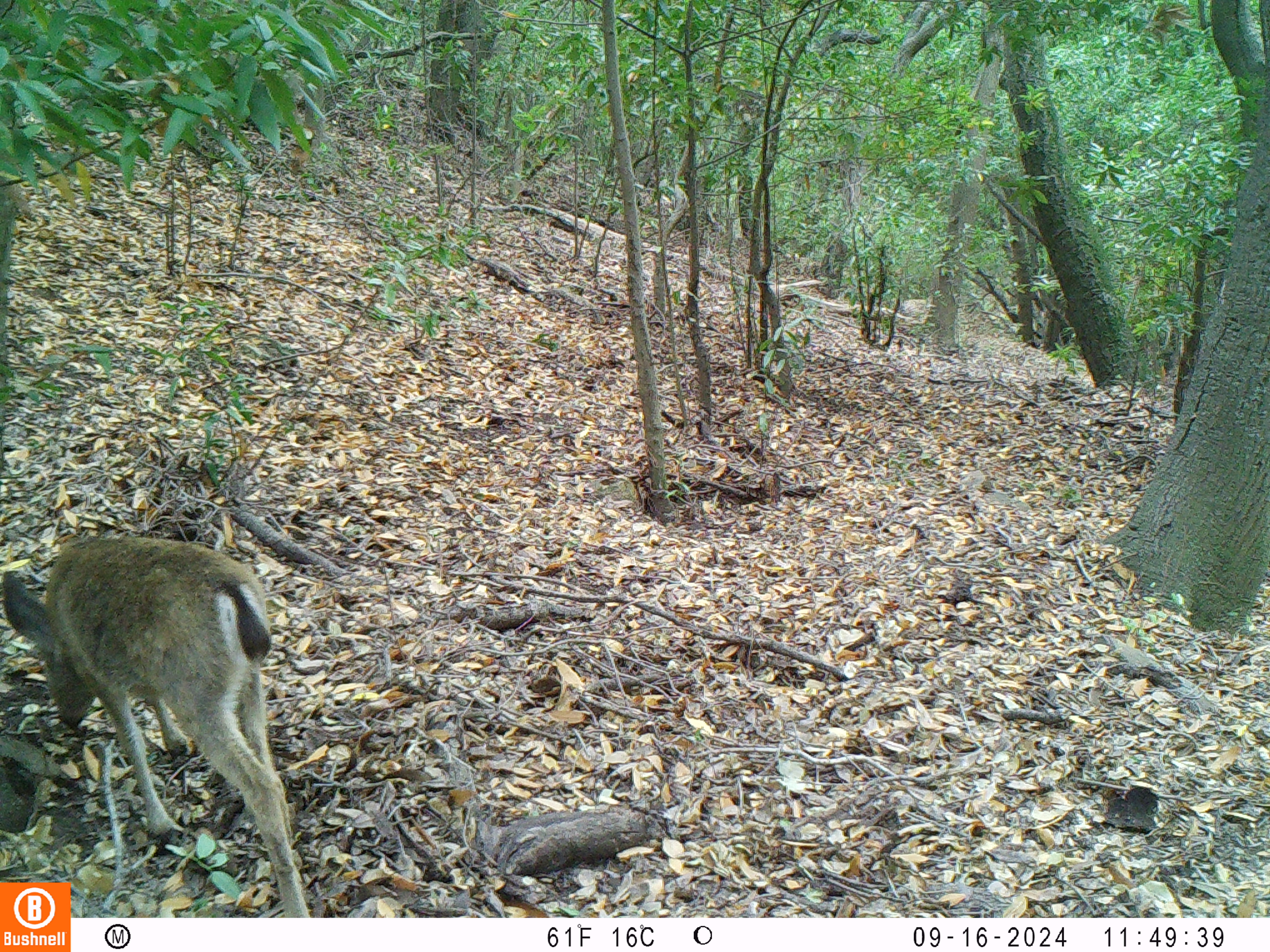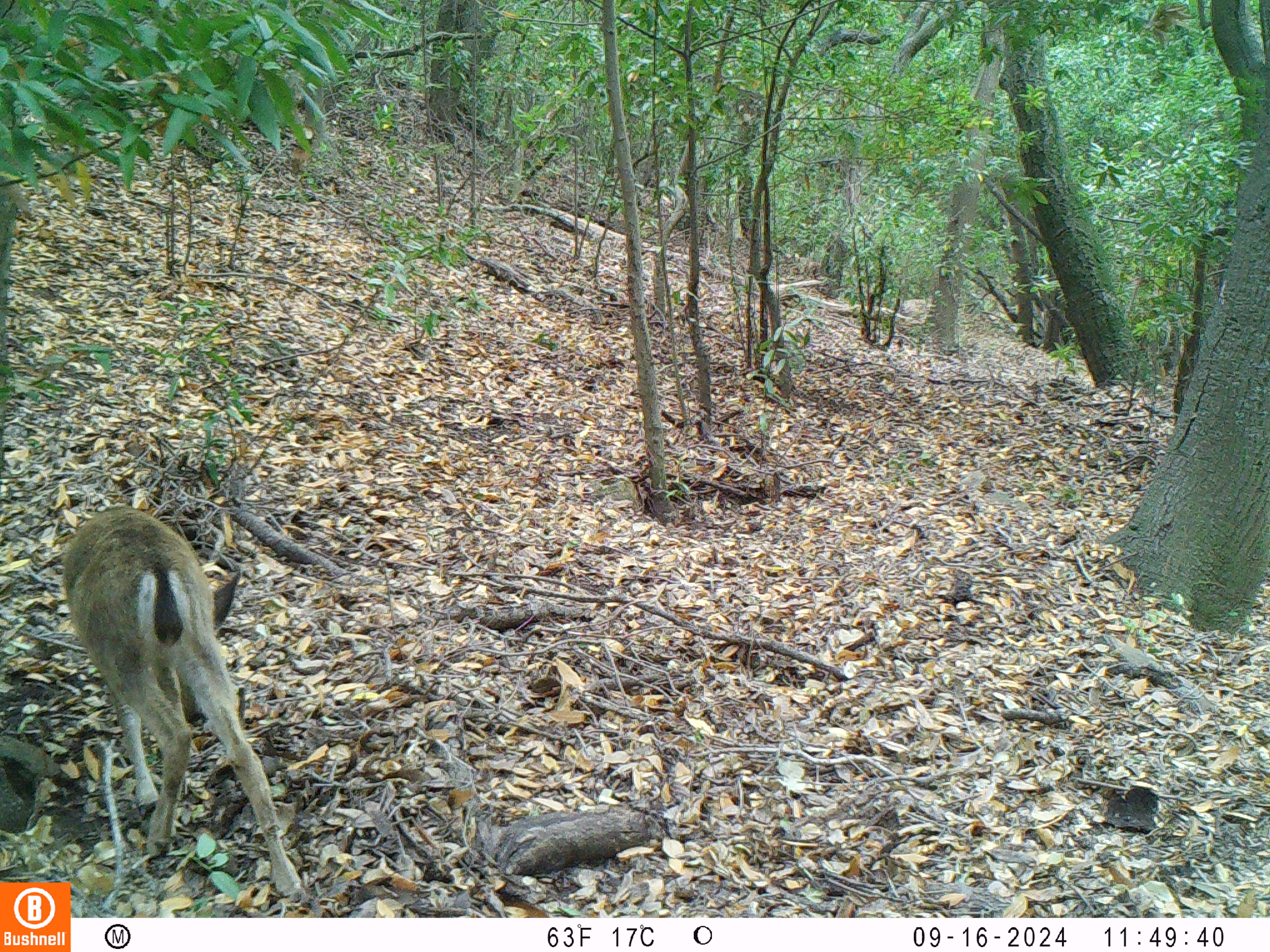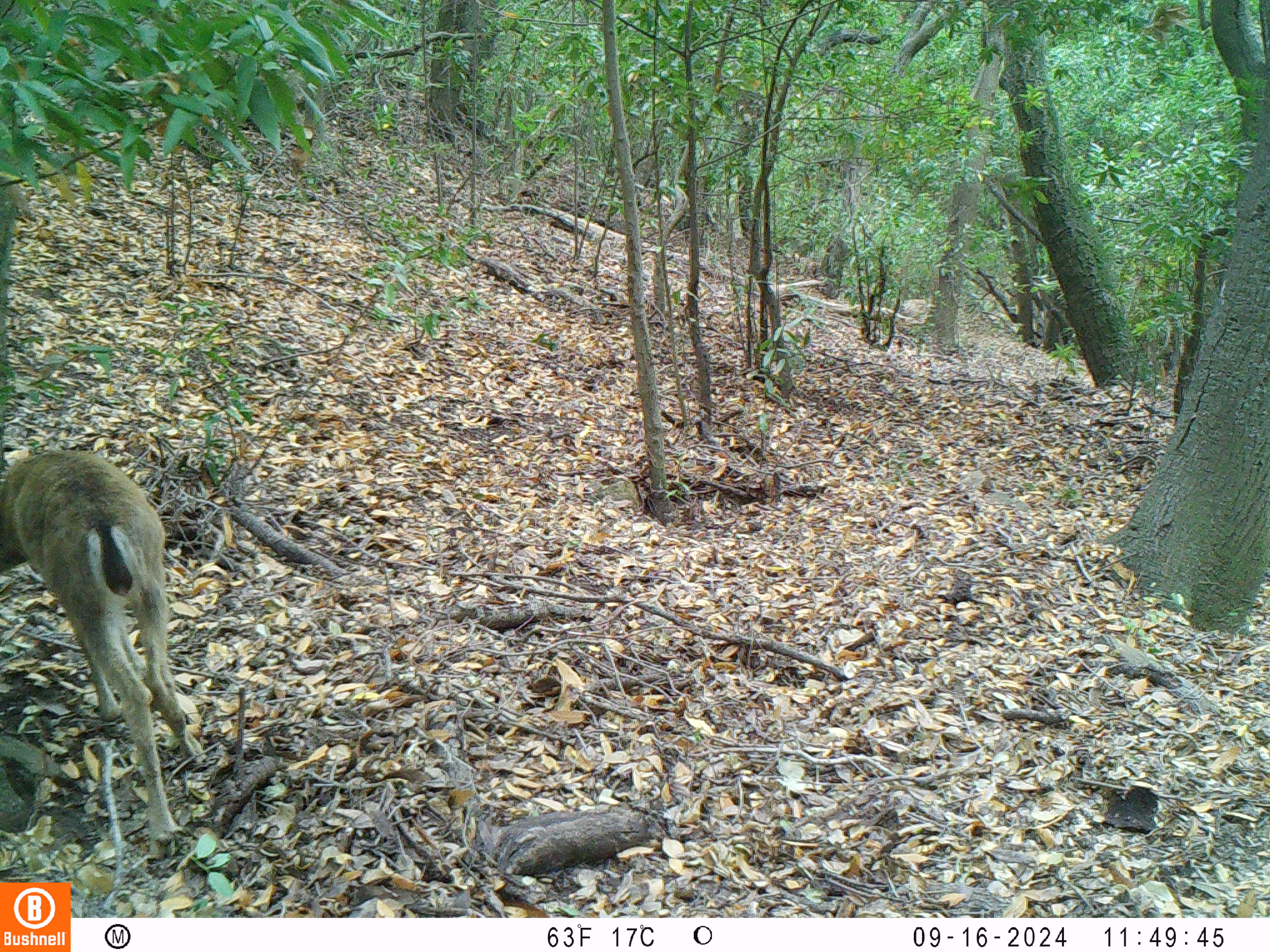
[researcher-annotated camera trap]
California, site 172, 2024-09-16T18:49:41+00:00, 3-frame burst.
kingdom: Animalia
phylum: Chordata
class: Mammalia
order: Artiodactyla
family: Cervidae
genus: Odocoileus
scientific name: Odocoileus hemionus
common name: mule deer